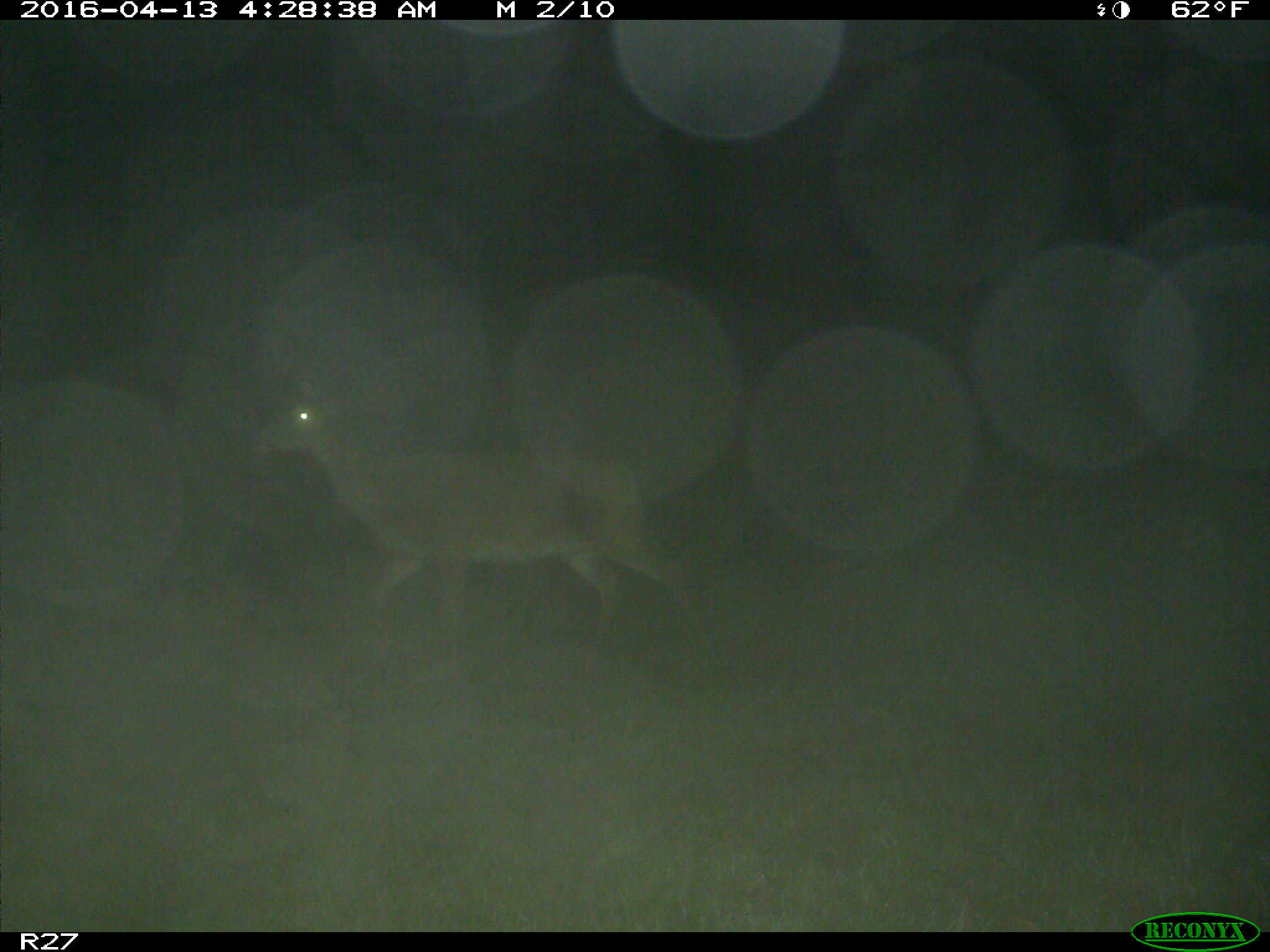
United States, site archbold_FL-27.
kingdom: Animalia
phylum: Chordata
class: Mammalia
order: Artiodactyla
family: Cervidae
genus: Odocoileus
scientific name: Odocoileus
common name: deer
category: unidentified deer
Unidentified deer (deer) (Odocoileus).